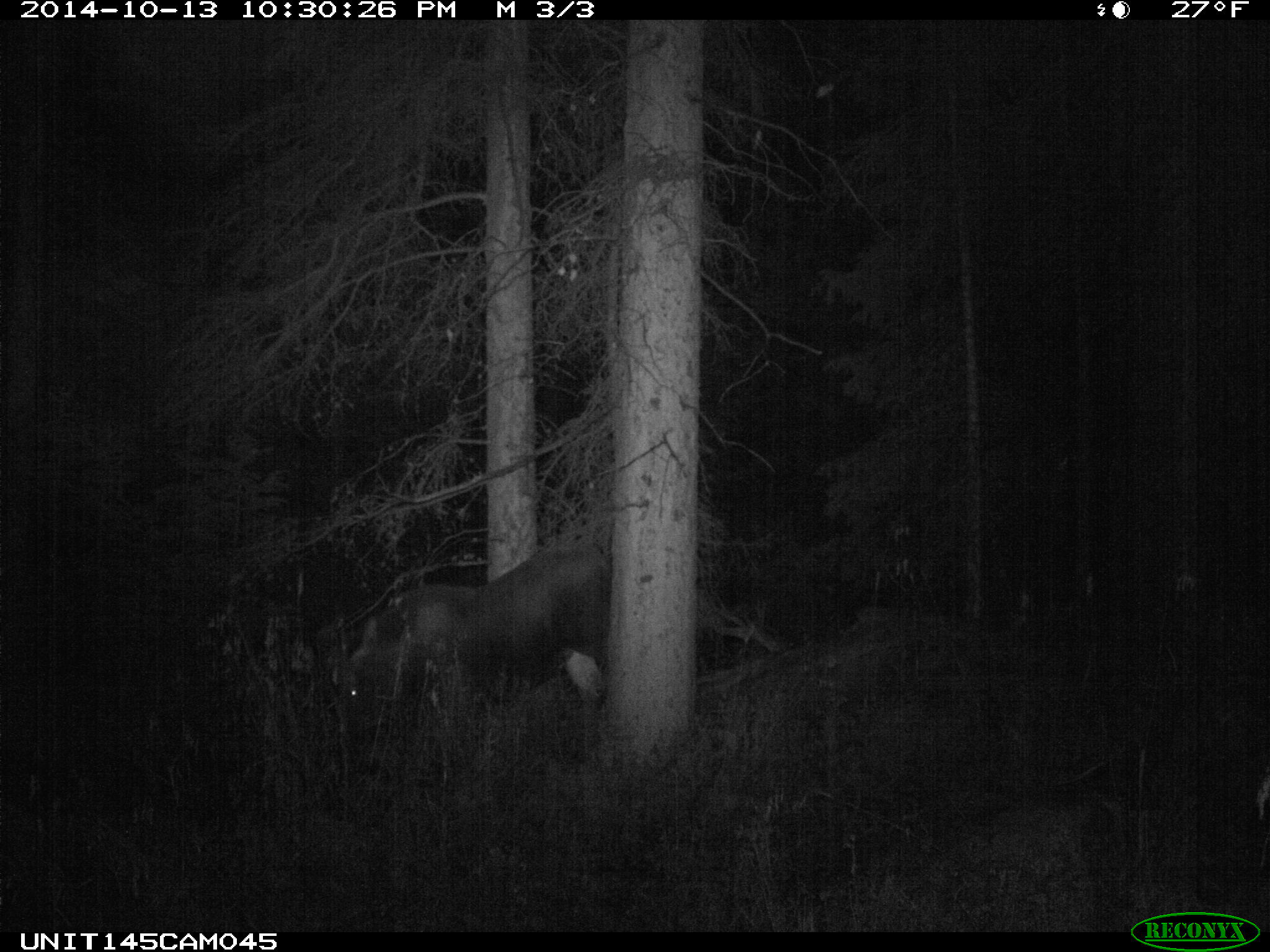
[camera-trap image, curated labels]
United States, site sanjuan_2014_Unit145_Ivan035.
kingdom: Animalia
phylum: Chordata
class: Mammalia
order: Artiodactyla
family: Cervidae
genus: Alces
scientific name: Alces alces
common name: moose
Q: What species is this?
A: Alces alces (moose).